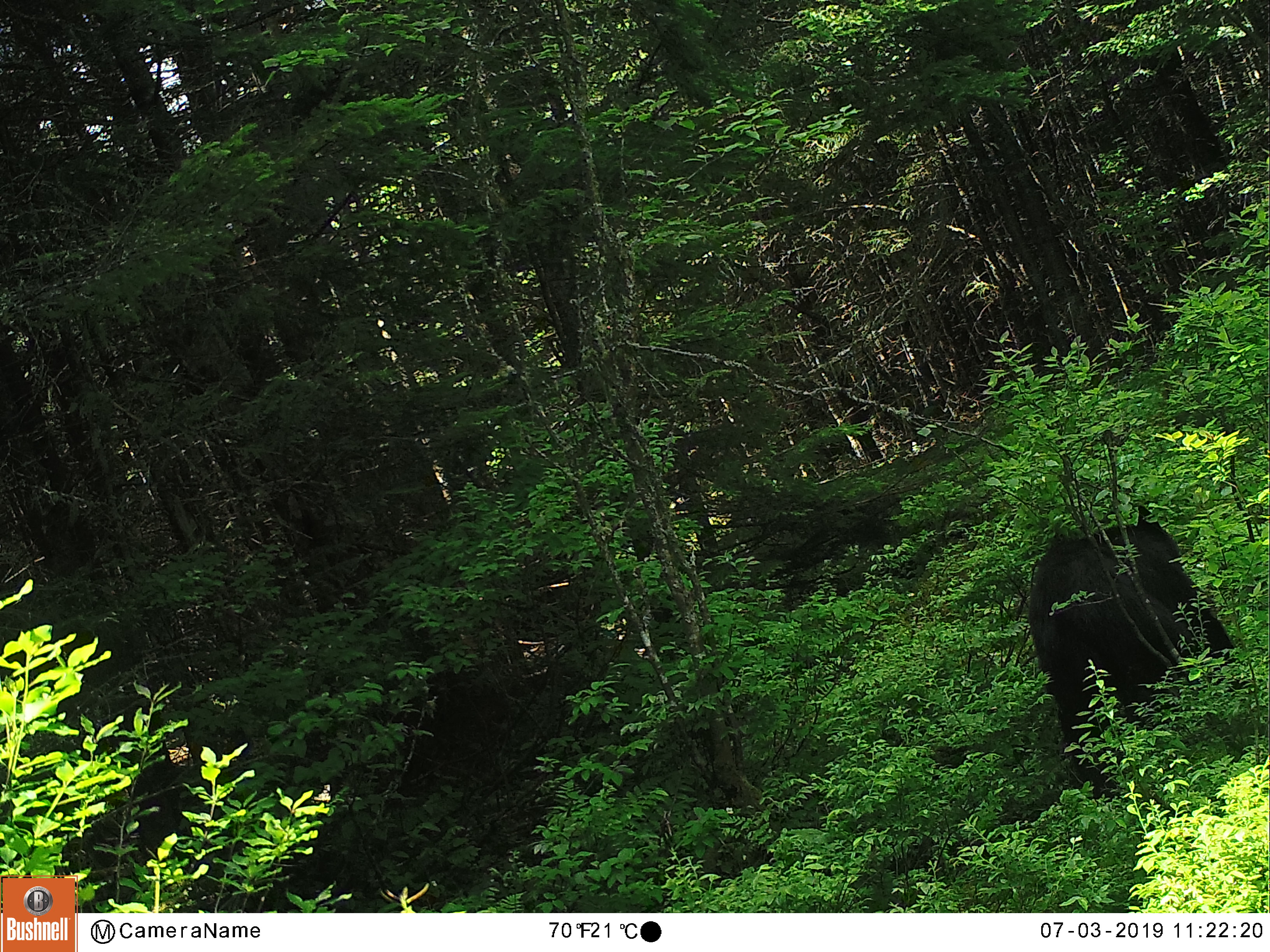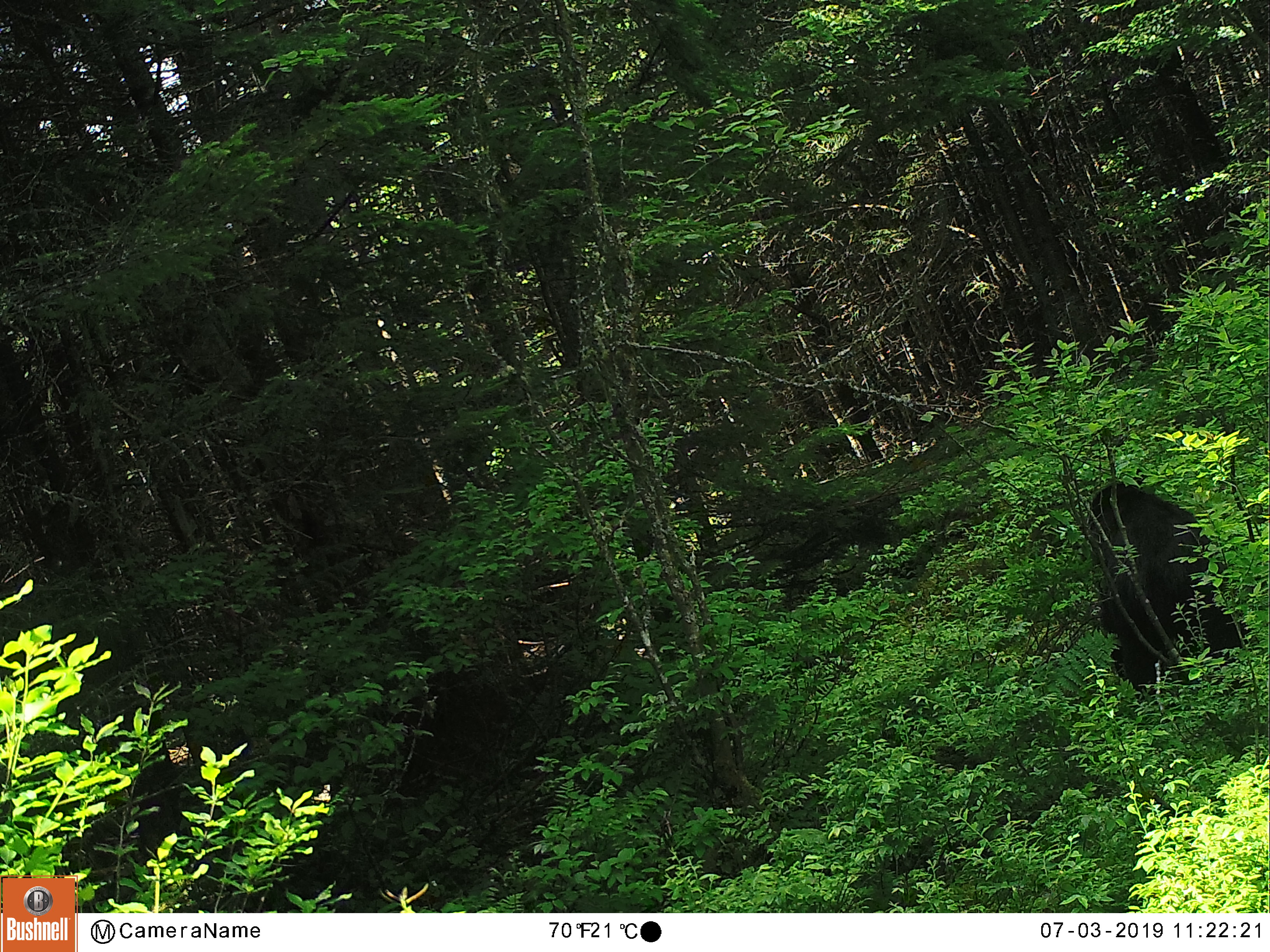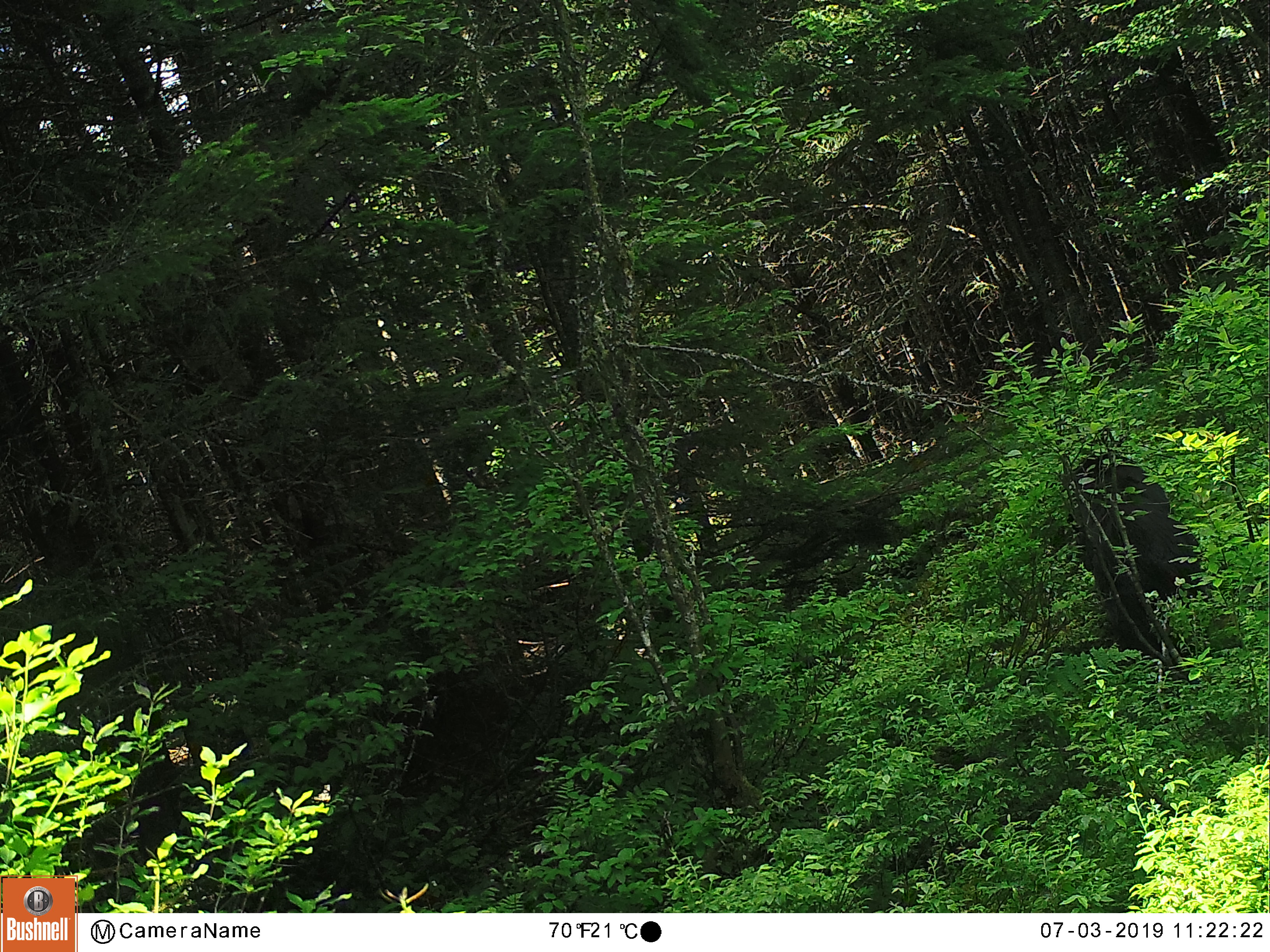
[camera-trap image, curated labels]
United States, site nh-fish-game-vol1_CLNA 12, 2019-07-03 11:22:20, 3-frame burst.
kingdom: Animalia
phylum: Chordata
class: Mammalia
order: Carnivora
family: Ursidae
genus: Ursus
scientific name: Ursus americanus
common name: black bear